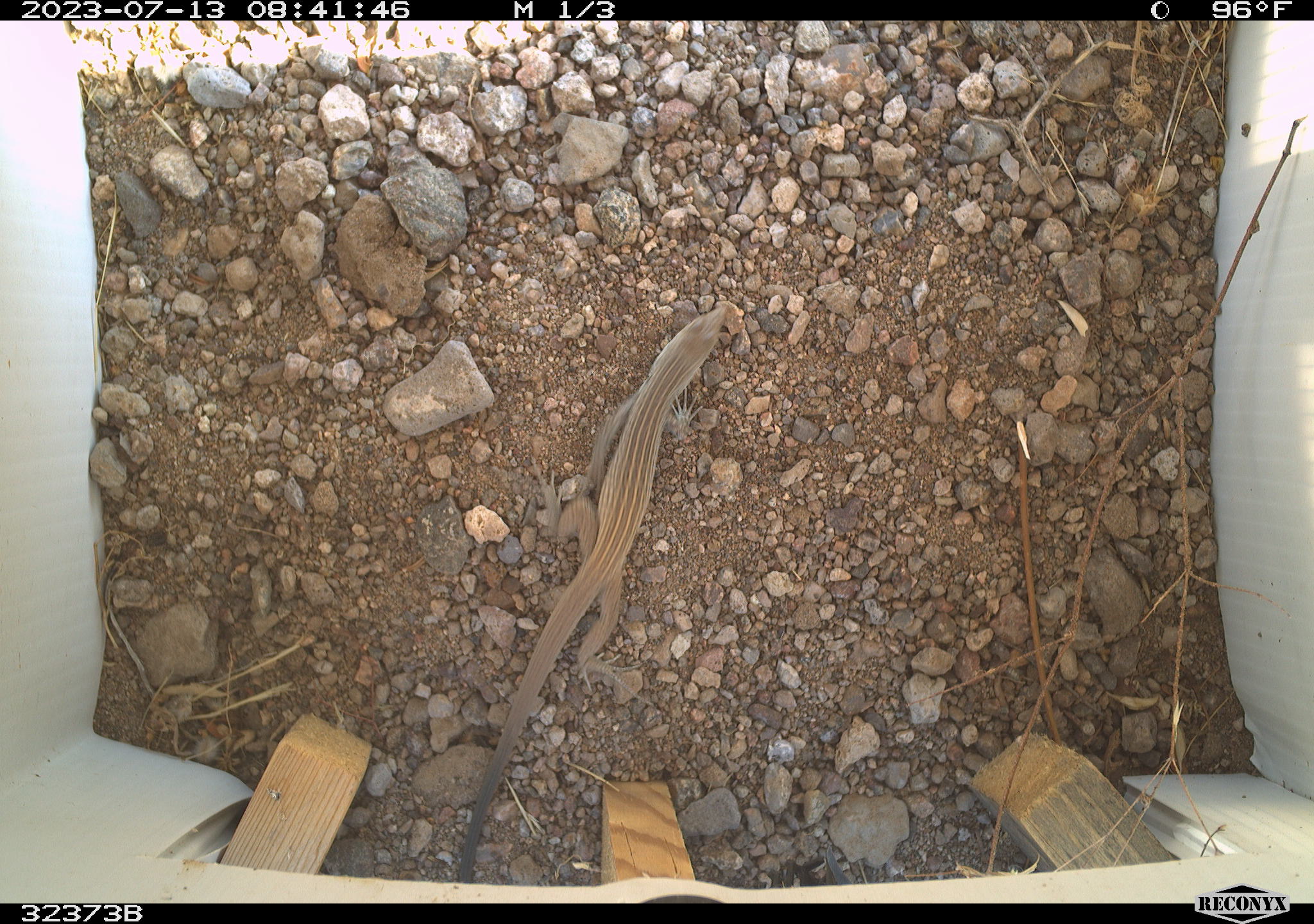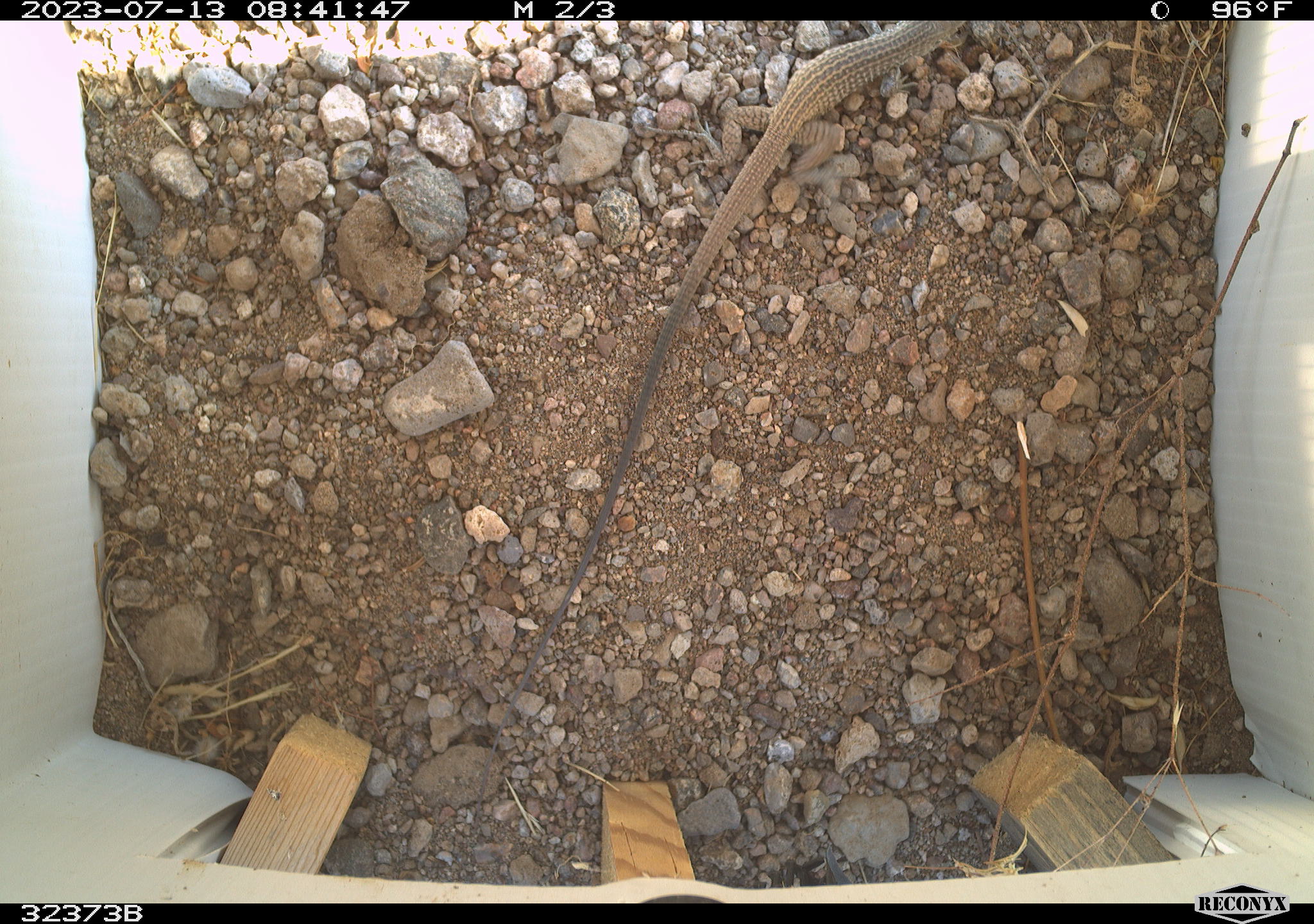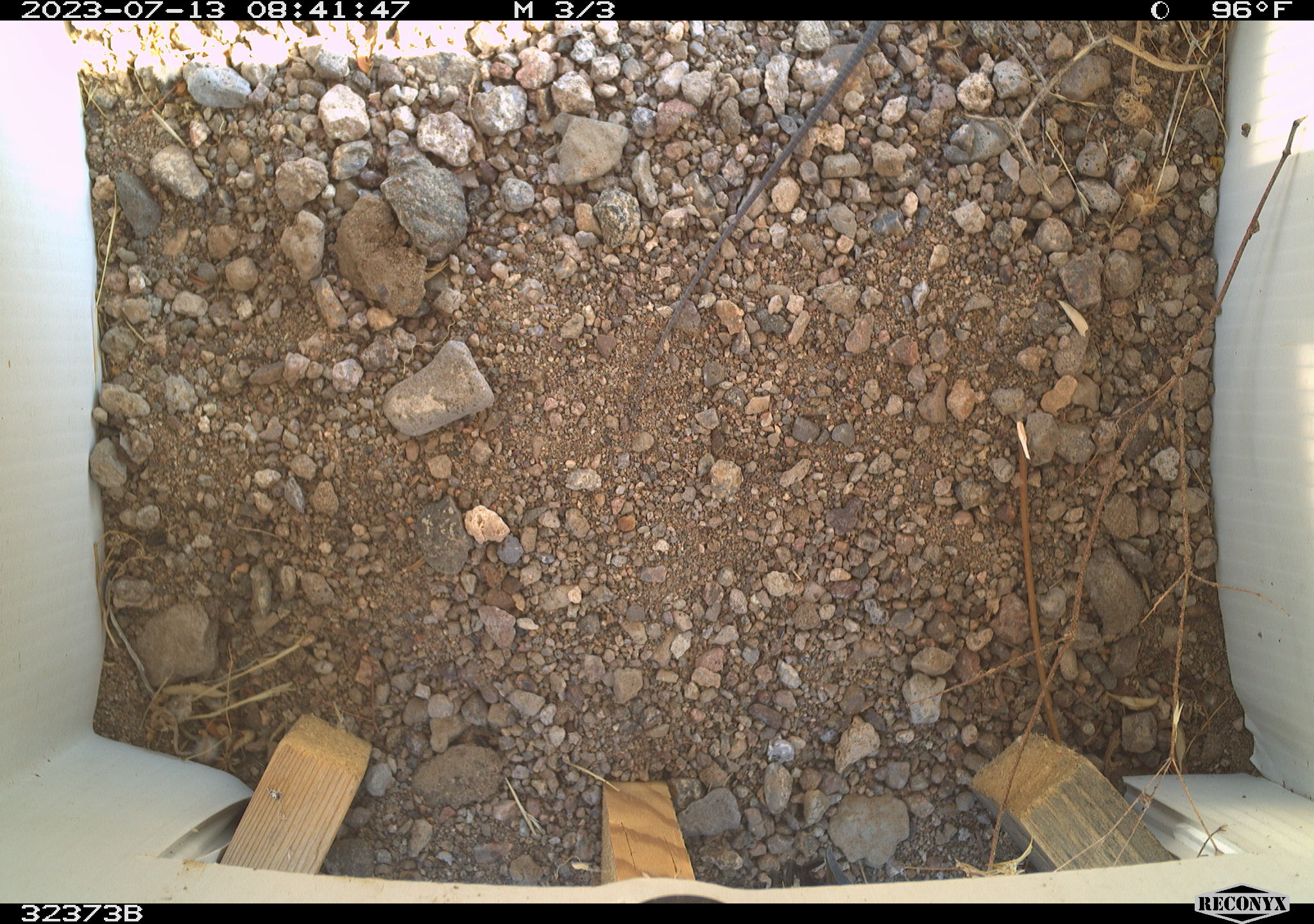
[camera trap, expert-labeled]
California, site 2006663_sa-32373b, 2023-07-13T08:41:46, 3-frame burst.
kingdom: Animalia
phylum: Chordata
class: Reptilia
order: Squamata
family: Teiidae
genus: Aspidoscelis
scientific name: Aspidoscelis tigris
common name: western whiptail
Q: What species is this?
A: Western whiptail (Aspidoscelis tigris).